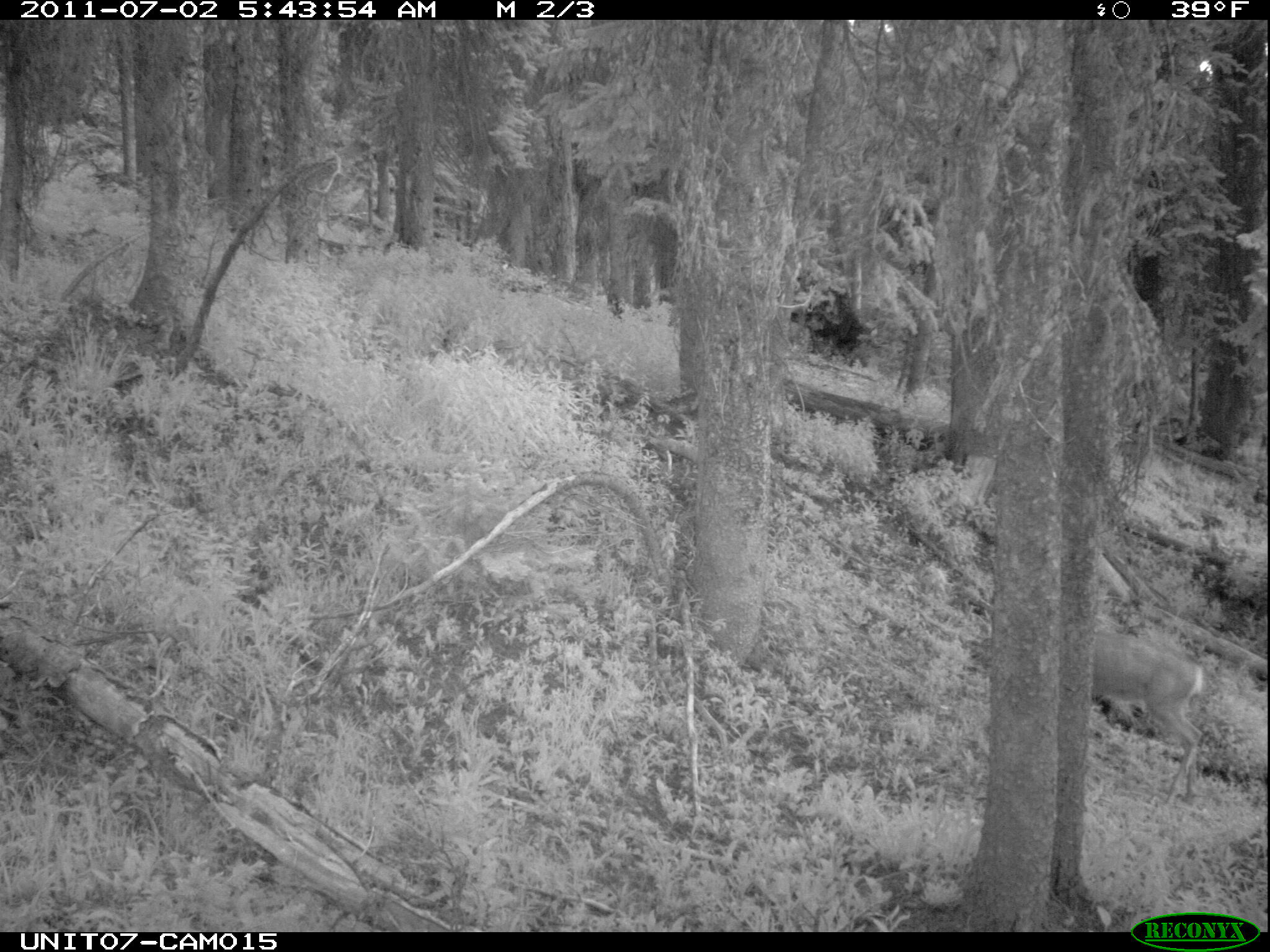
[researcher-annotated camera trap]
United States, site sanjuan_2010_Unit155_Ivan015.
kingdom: Animalia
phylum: Chordata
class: Mammalia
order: Artiodactyla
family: Cervidae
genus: Odocoileus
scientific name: Odocoileus hemionus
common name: mule deer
Odocoileus hemionus (mule deer).